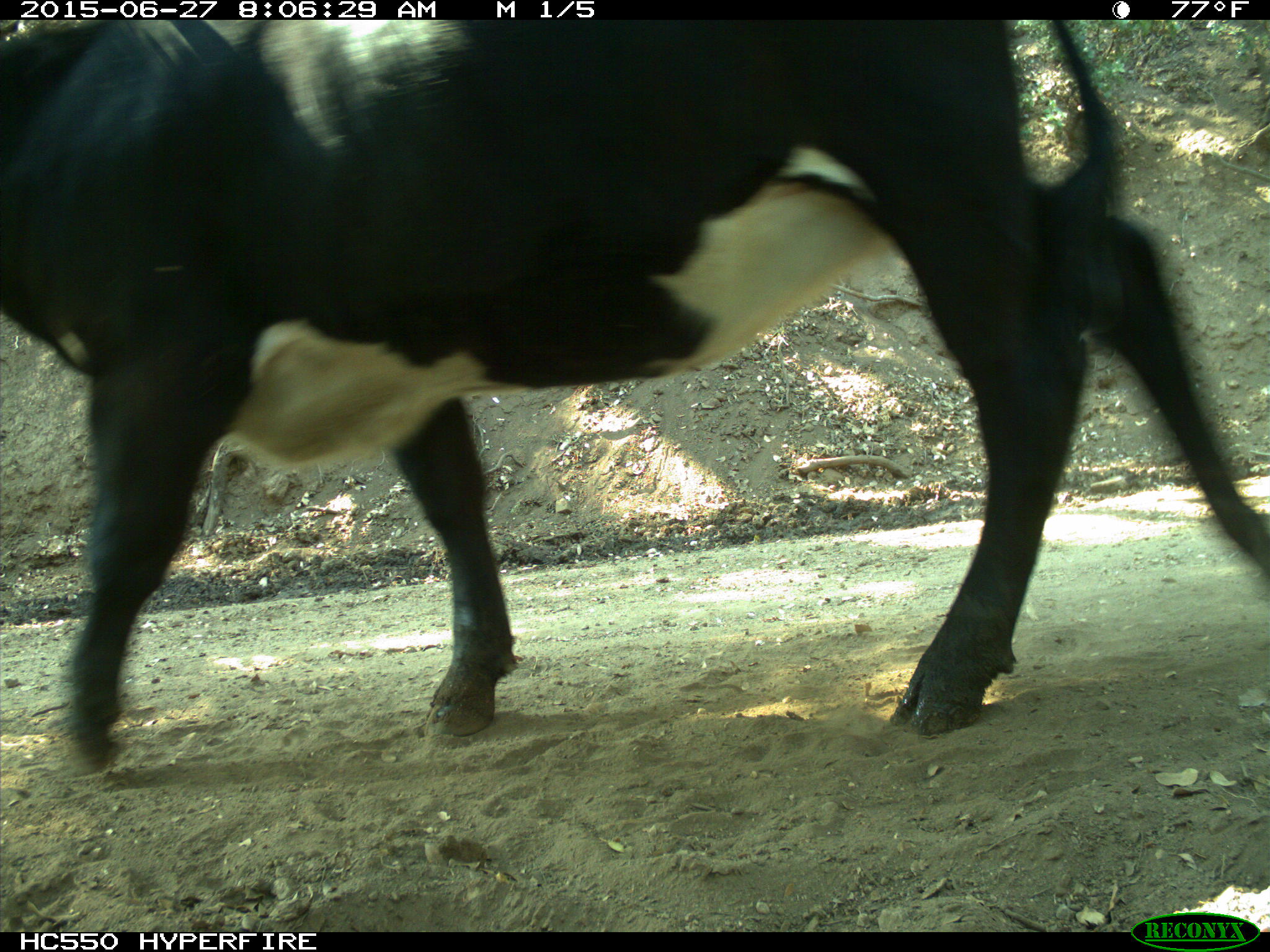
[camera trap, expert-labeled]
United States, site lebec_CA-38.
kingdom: Animalia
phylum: Chordata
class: Mammalia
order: Artiodactyla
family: Bovidae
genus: Bos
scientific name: Bos taurus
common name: domestic cow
Bos taurus (domestic cow).